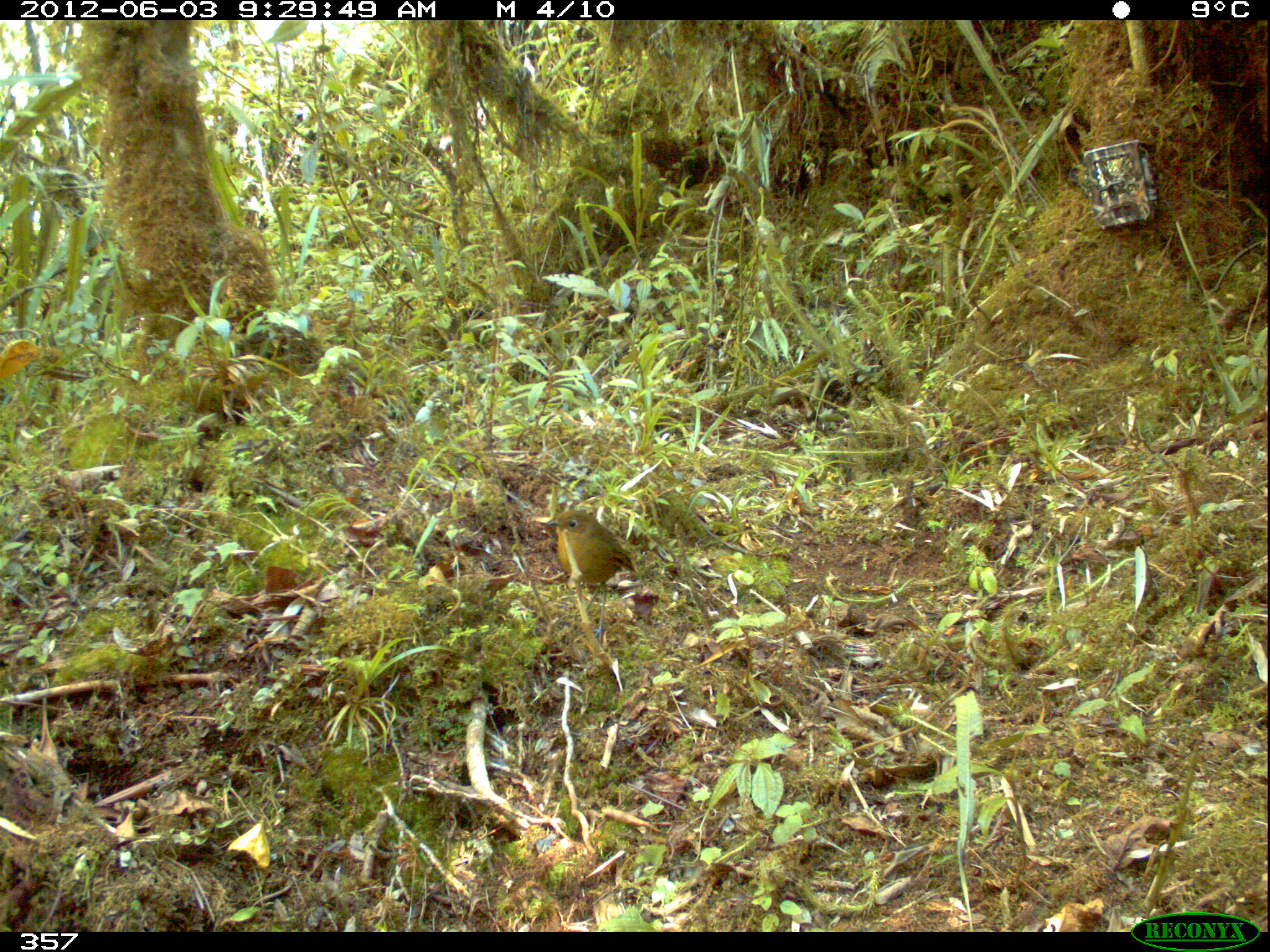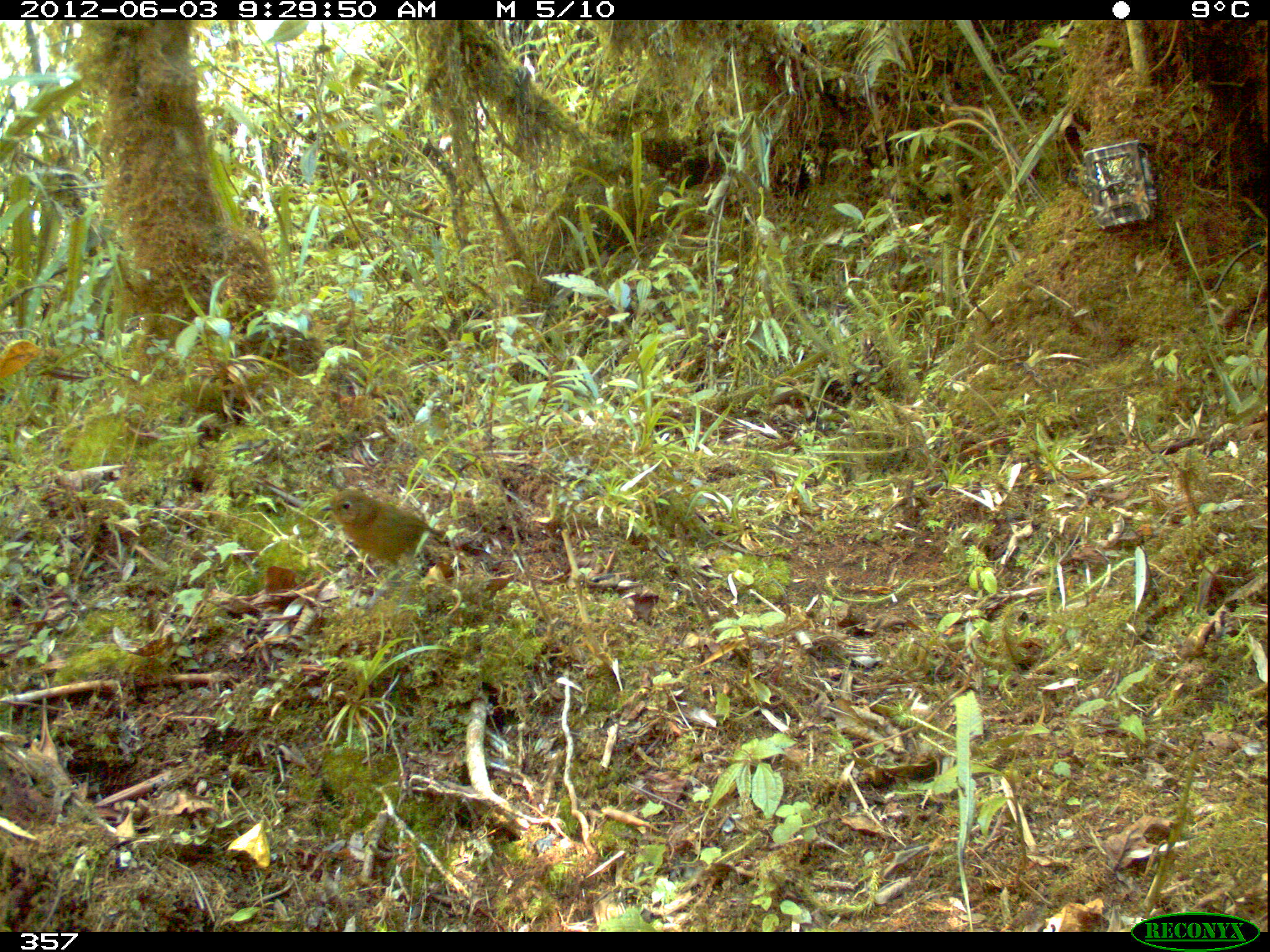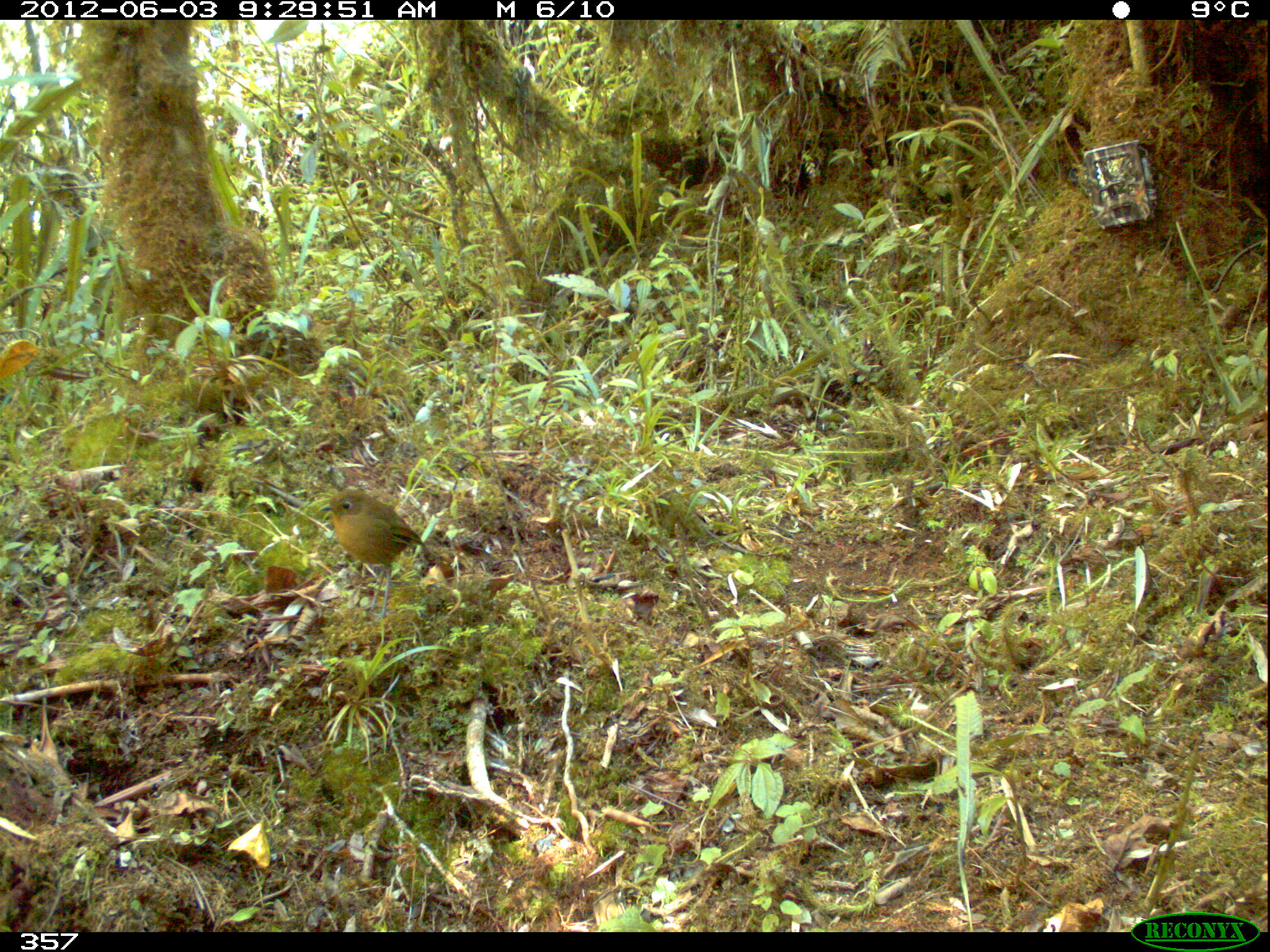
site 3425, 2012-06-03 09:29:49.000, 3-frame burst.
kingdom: Animalia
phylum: Chordata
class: Aves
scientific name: Aves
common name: bird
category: unknown bird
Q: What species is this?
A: Unknown bird (bird) (Aves).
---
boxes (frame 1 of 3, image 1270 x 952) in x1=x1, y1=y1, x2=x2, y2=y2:
unknown bird: x1=546, y1=509, x2=635, y2=642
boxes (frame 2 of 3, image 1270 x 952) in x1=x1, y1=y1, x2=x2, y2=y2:
unknown bird: x1=319, y1=489, x2=451, y2=611